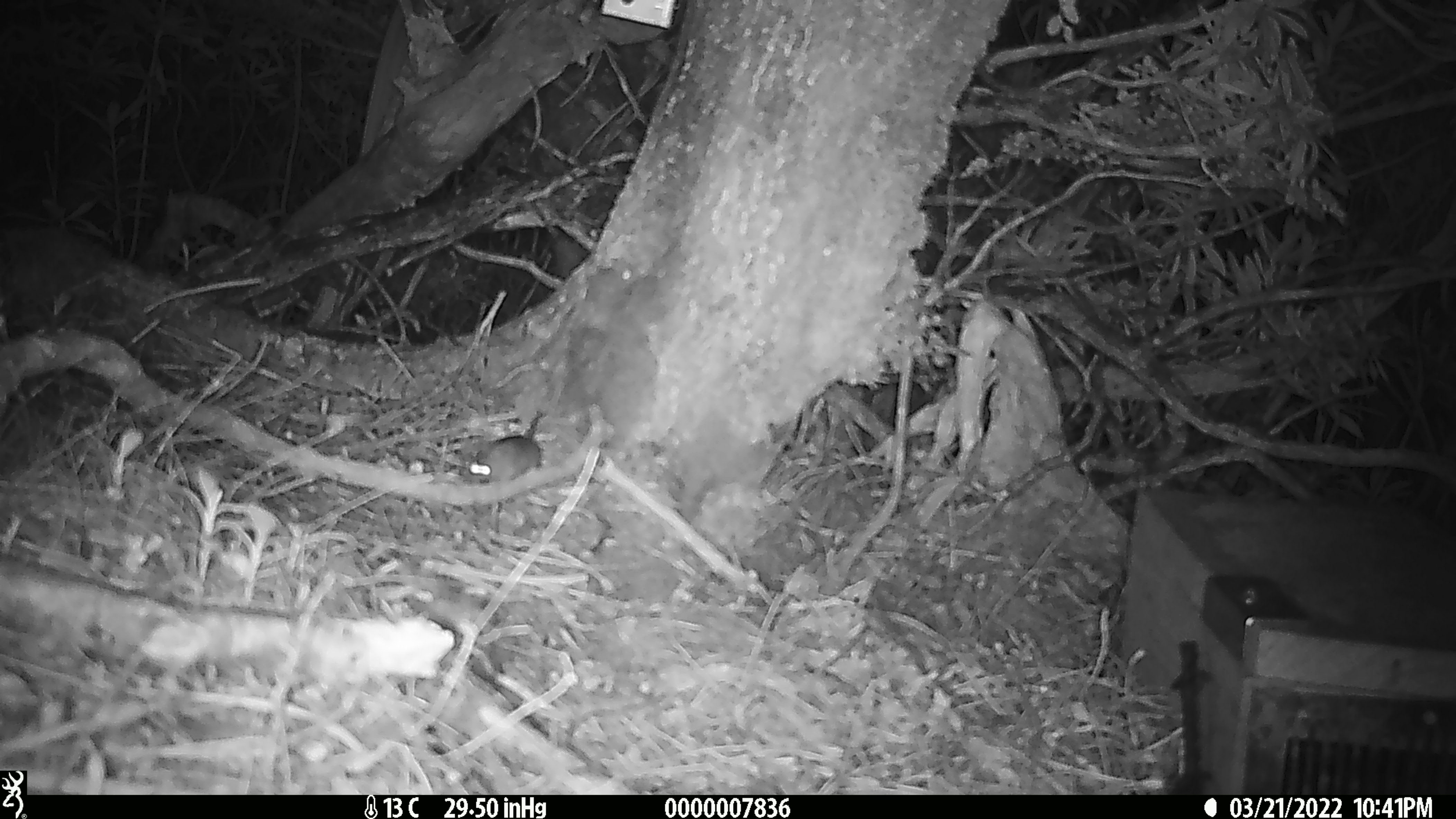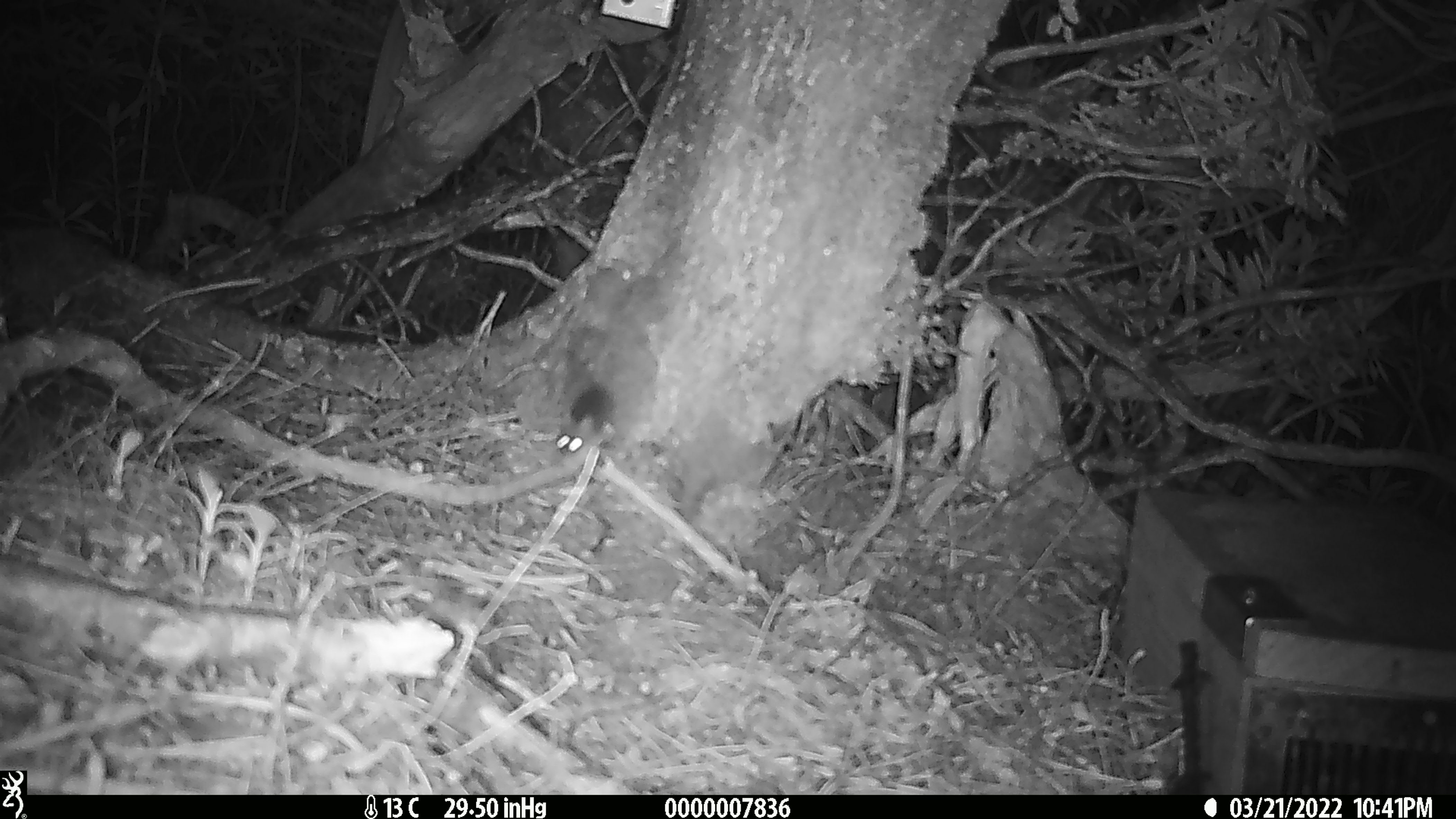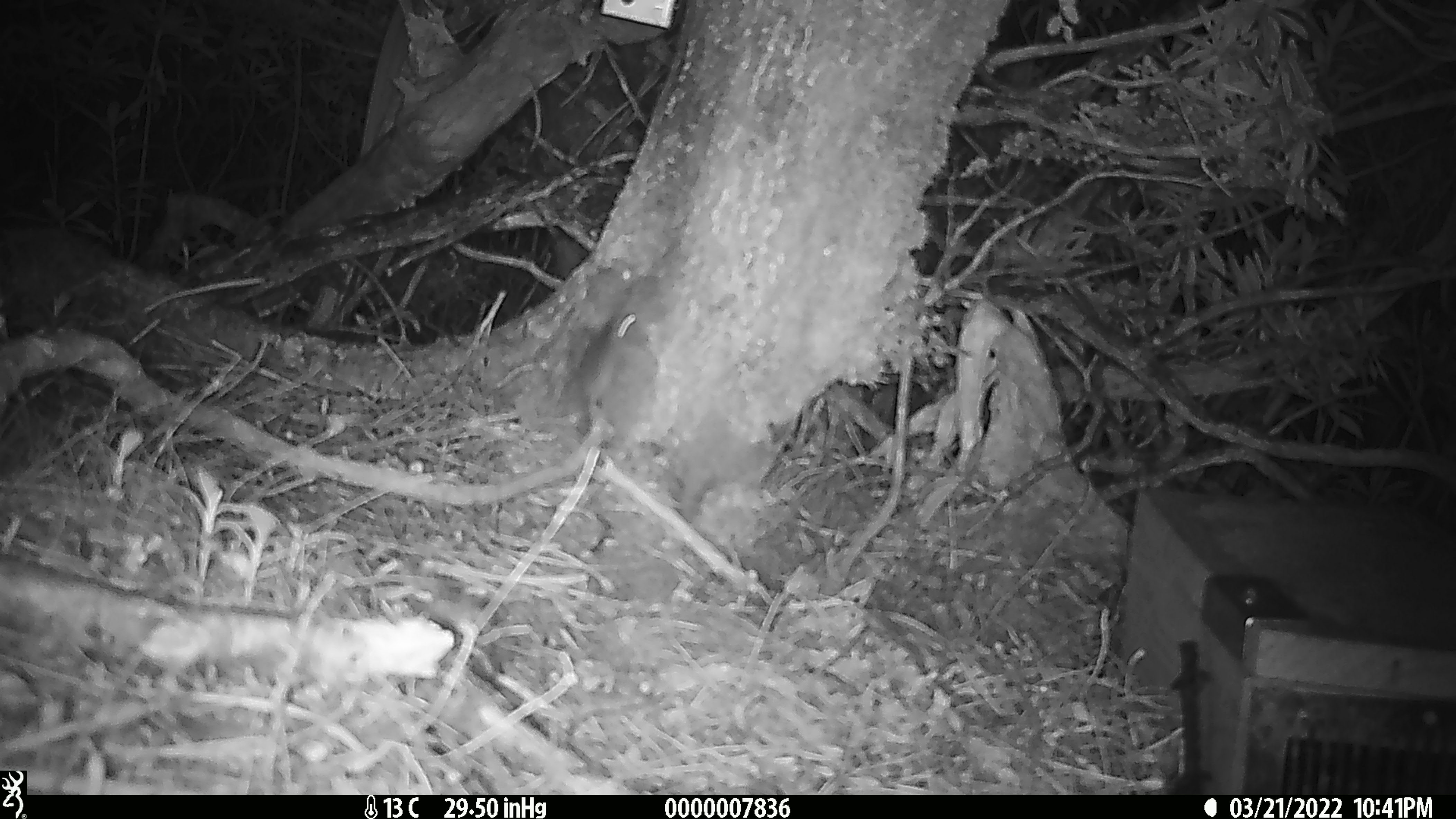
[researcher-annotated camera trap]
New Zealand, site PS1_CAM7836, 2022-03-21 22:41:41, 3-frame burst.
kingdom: Animalia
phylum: Chordata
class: Mammalia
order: Rodentia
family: Muridae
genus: Mus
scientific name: Mus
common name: mouse